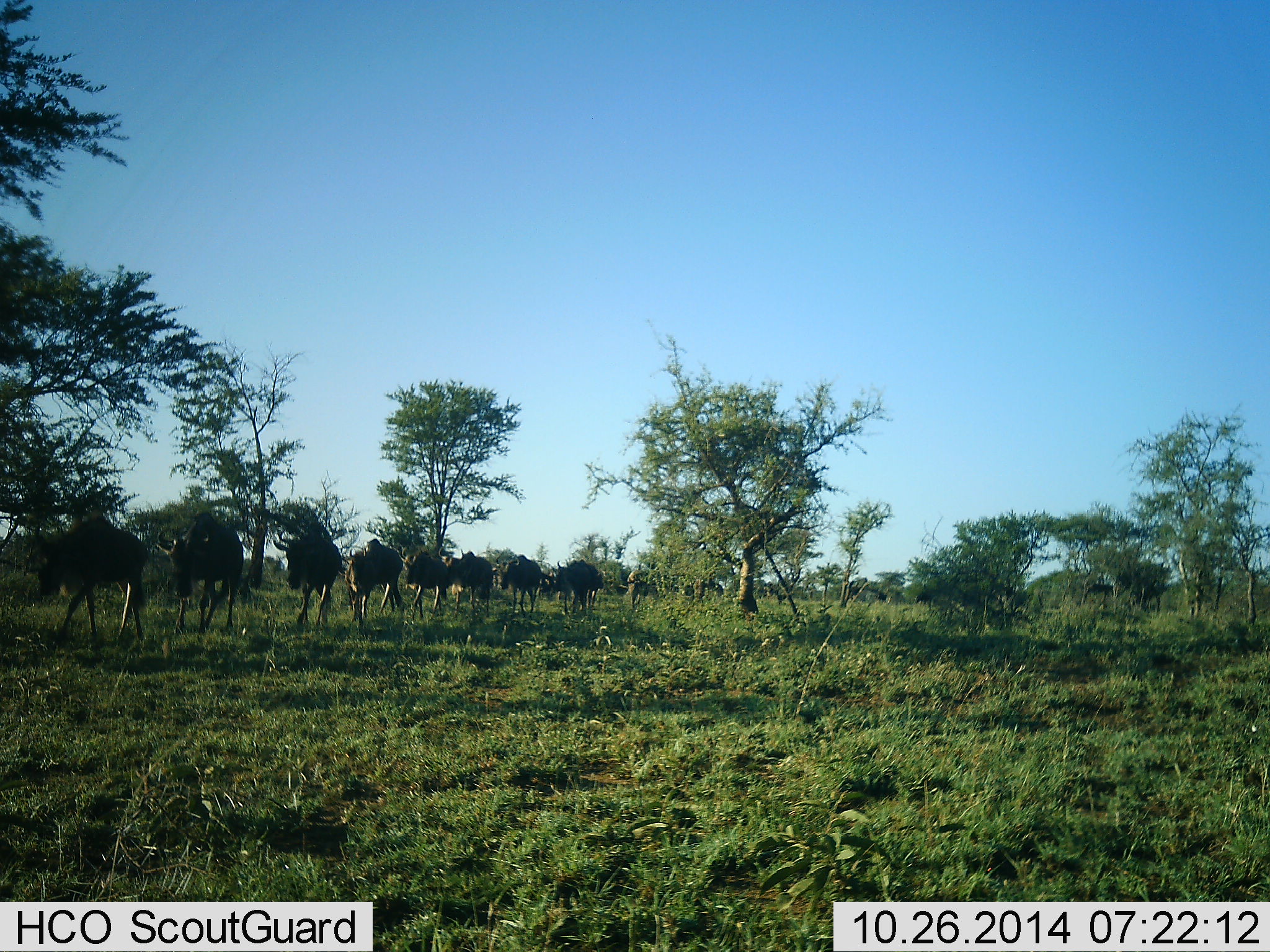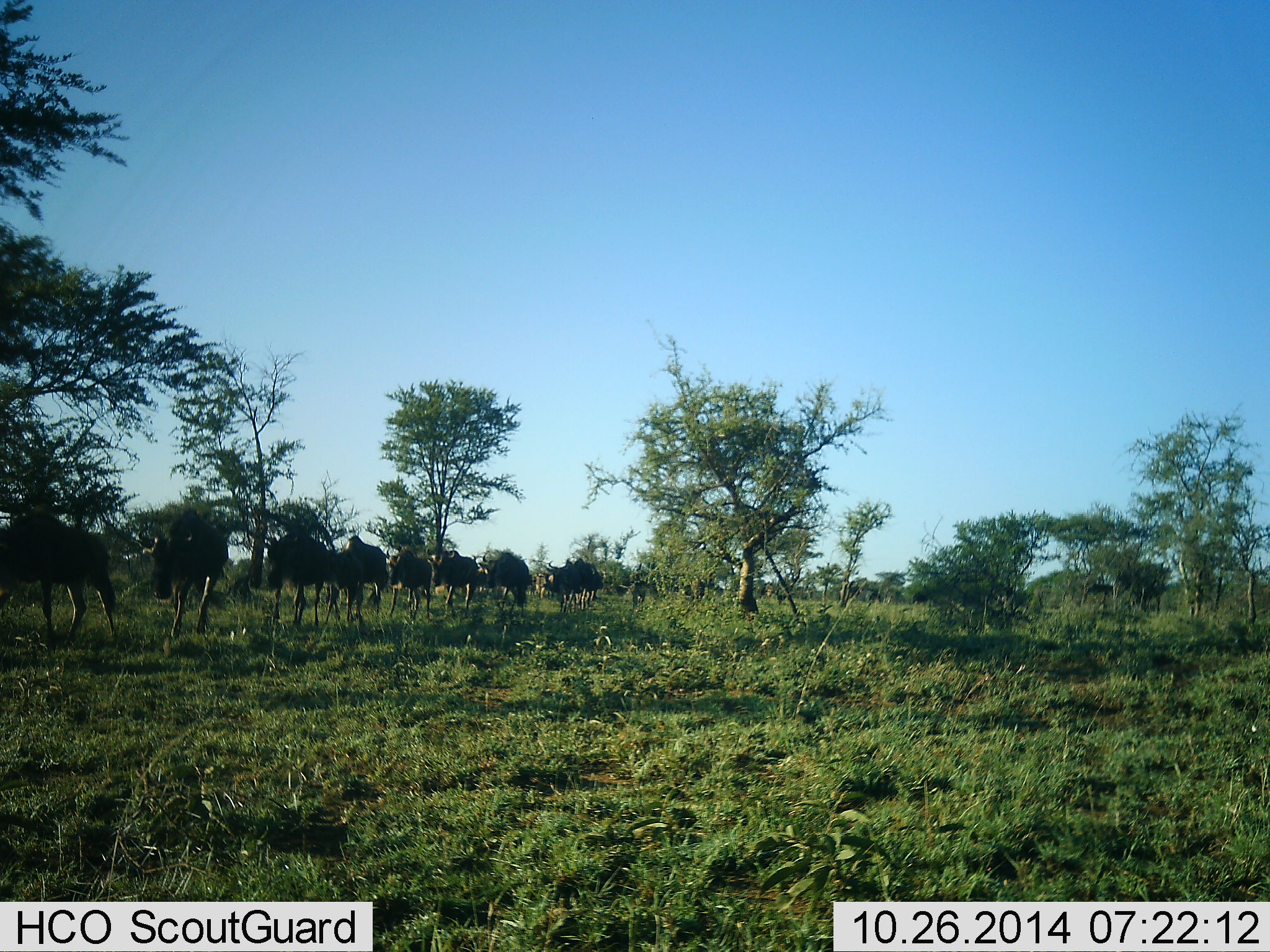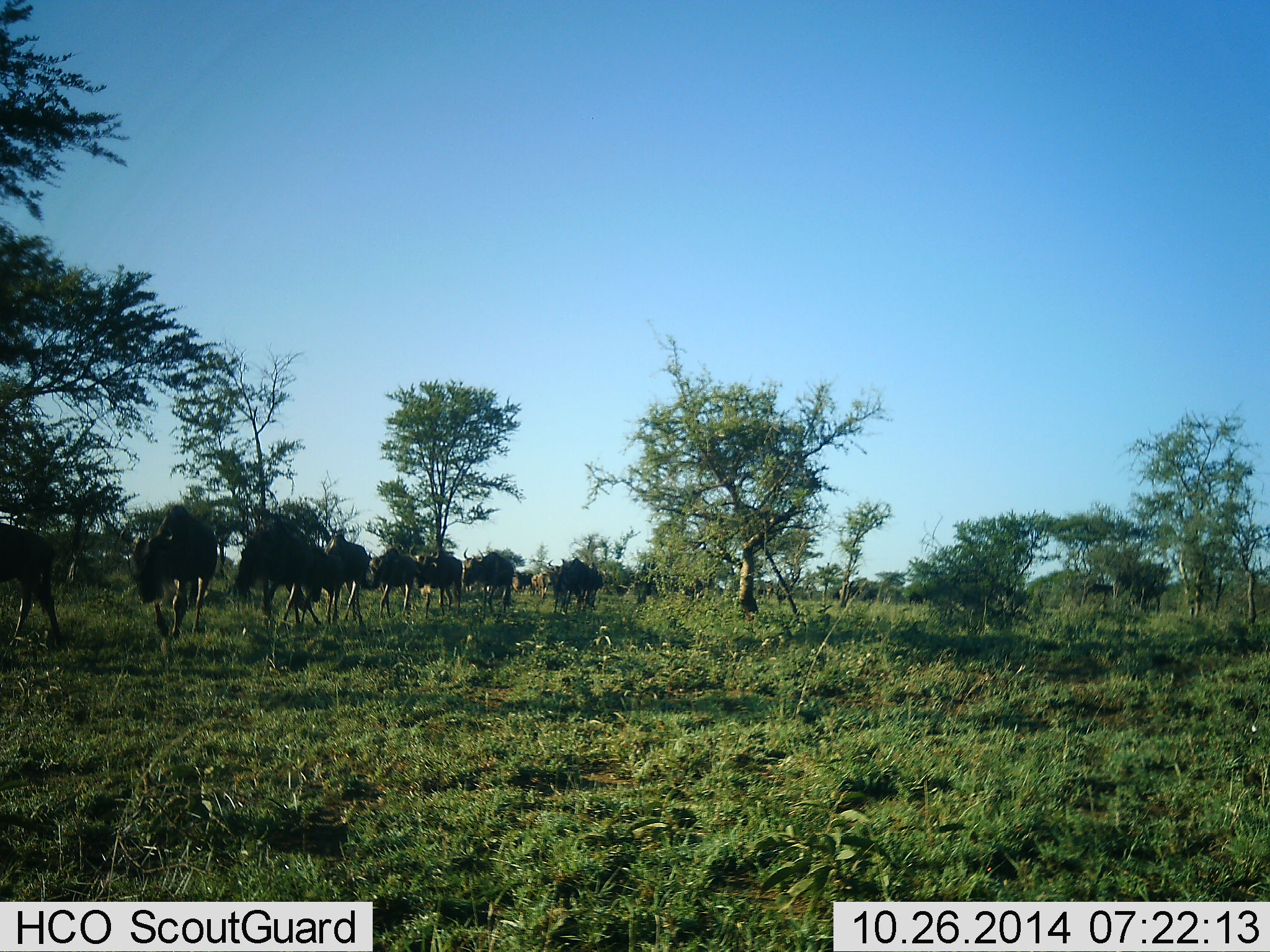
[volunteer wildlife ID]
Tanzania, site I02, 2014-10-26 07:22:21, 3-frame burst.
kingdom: Animalia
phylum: Chordata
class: Mammalia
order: Artiodactyla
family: Bovidae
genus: Connochaetes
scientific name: Connochaetes taurinus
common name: blue wildebeest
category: wildebeest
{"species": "wildebeest (blue wildebeest) (Connochaetes taurinus)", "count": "11-50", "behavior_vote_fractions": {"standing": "10%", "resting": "0%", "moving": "100%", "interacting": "0%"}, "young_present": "0%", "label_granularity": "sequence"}